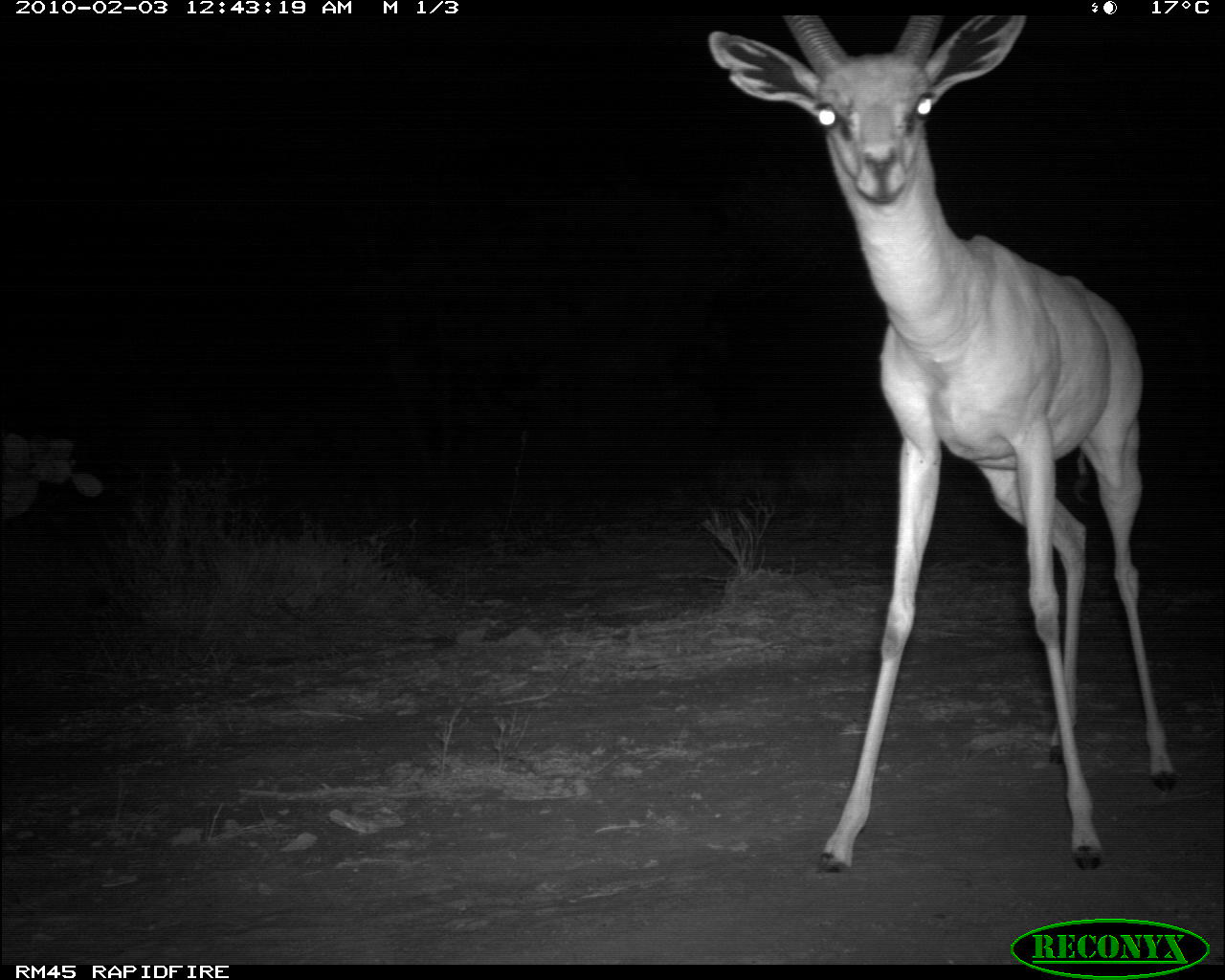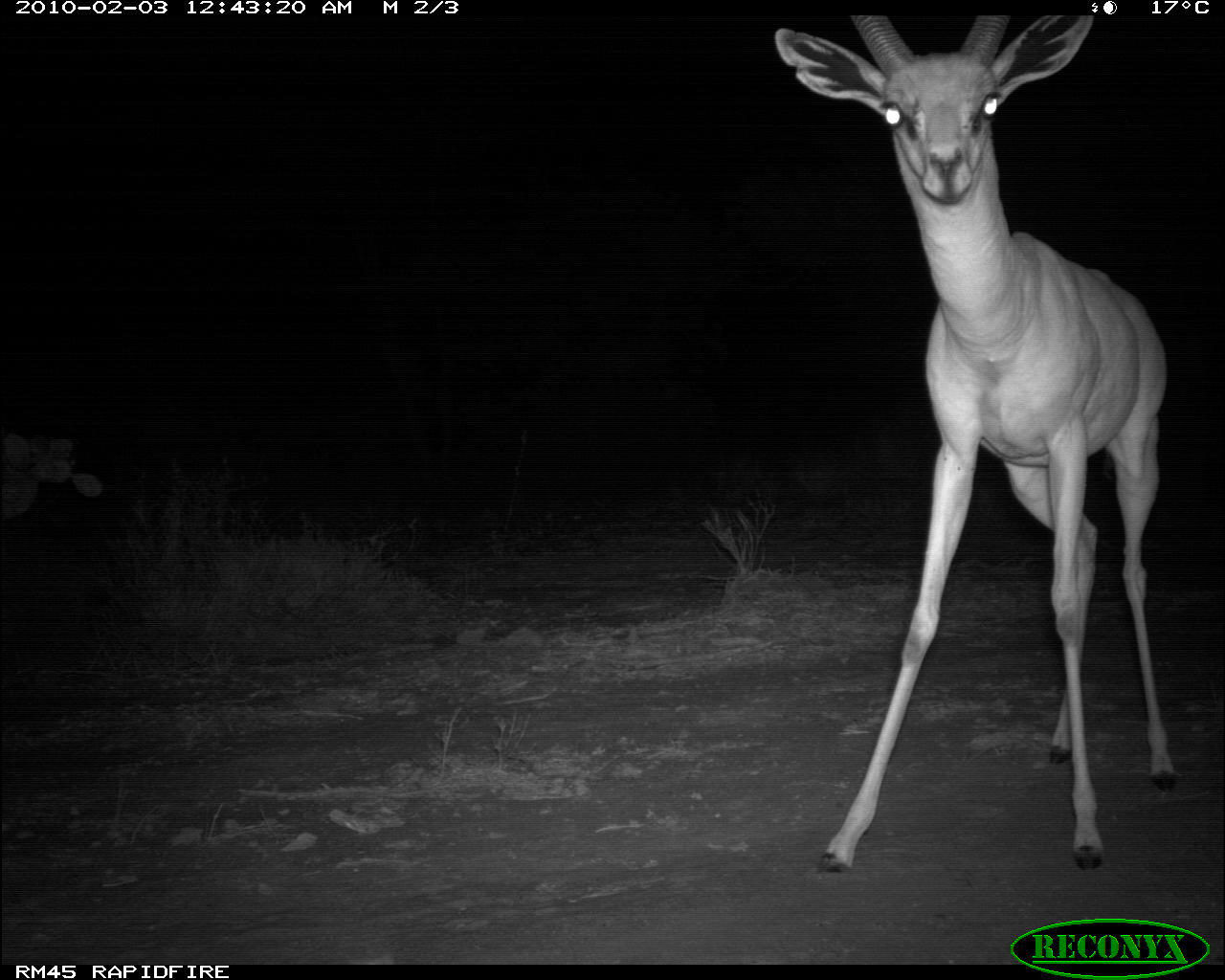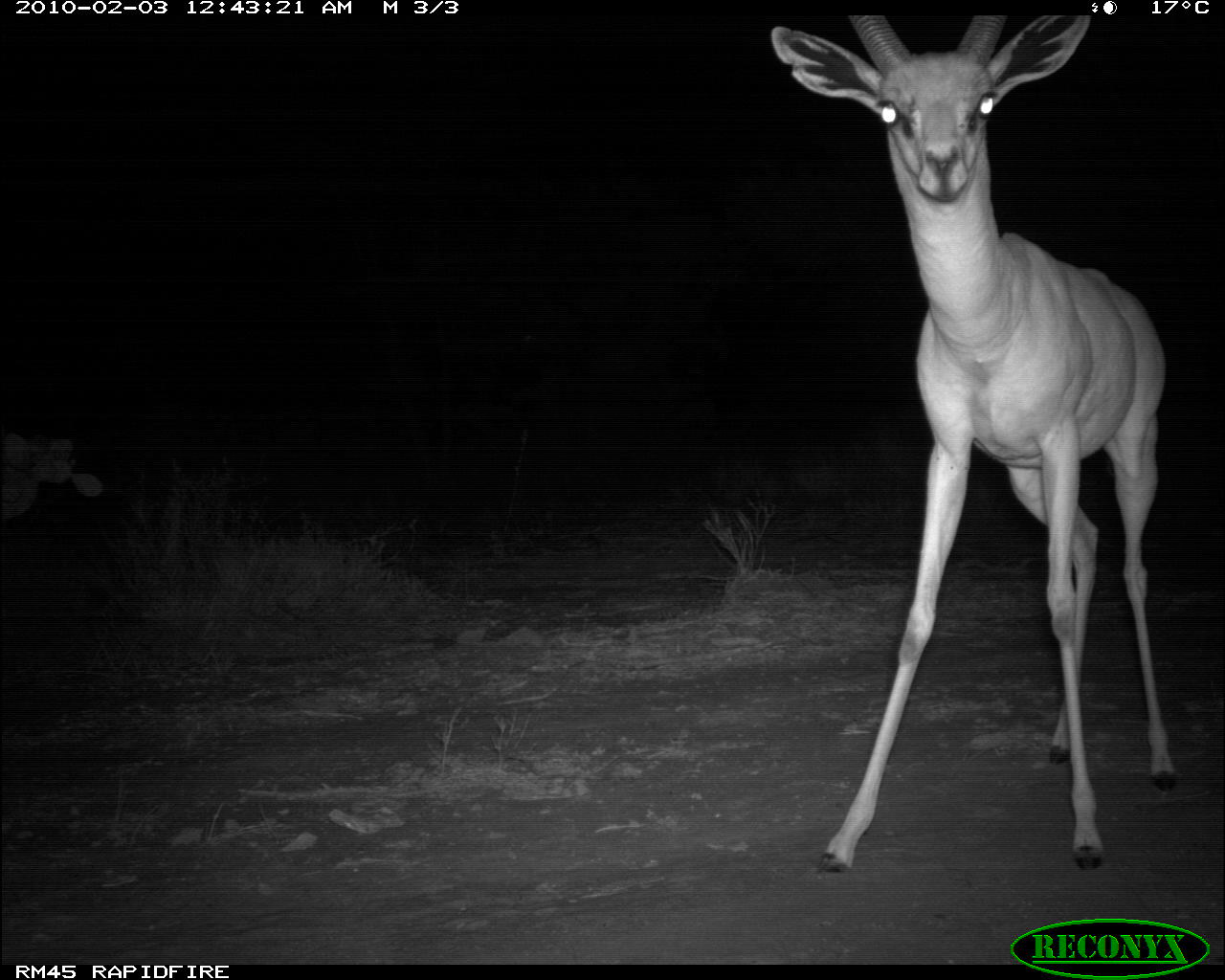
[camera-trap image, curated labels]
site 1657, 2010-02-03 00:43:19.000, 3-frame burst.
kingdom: Animalia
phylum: Chordata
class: Mammalia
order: Artiodactyla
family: Bovidae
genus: Litocranius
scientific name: Litocranius walleri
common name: gerenuk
Litocranius walleri (gerenuk), count 1.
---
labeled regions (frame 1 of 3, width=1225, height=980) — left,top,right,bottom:
litocranius walleri: 708,14,1180,875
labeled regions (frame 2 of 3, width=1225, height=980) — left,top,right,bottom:
litocranius walleri: 769,14,1175,875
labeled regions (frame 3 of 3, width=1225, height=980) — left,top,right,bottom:
litocranius walleri: 770,14,1175,875